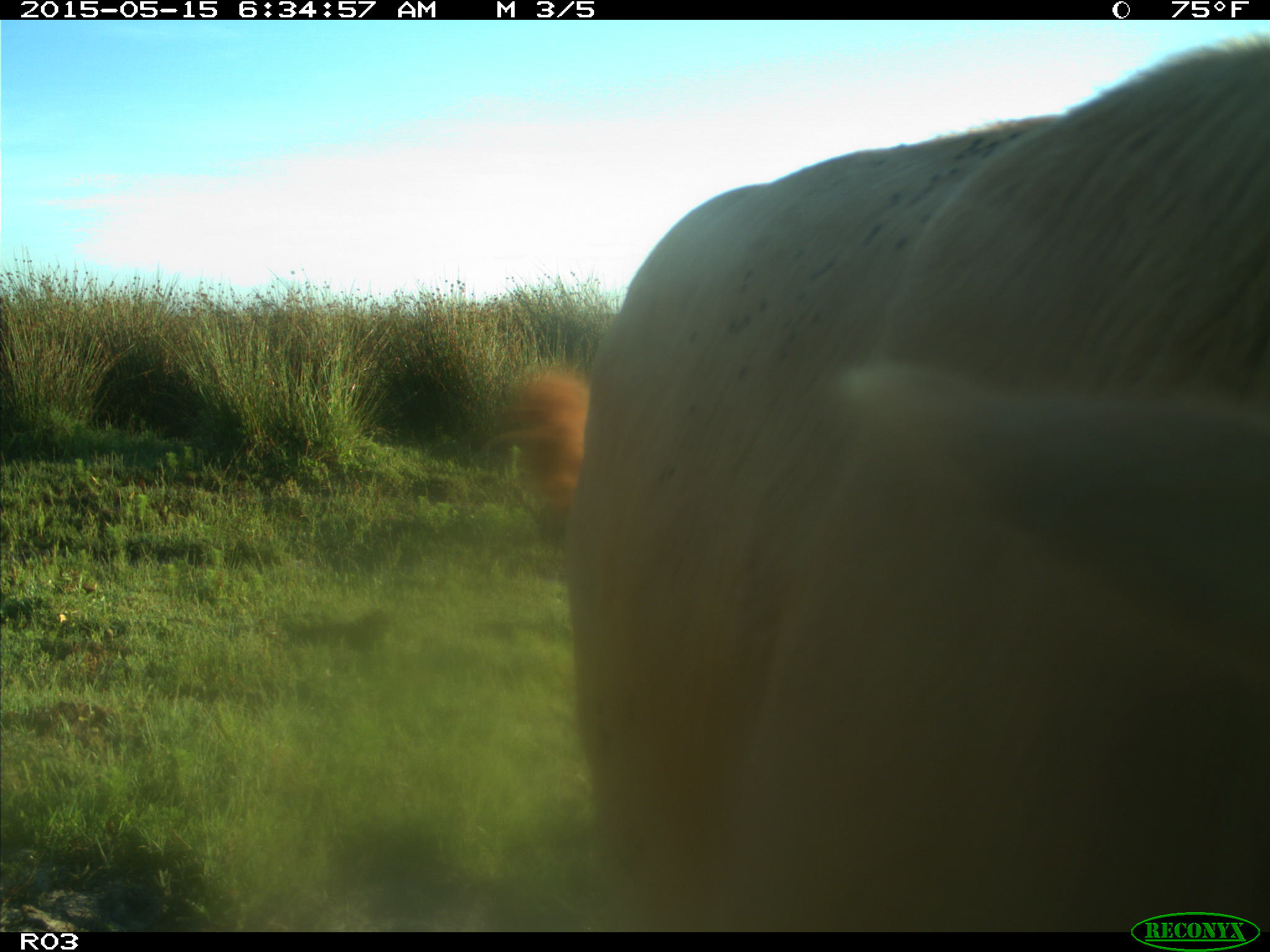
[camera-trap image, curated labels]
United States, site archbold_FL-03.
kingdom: Animalia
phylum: Chordata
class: Mammalia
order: Artiodactyla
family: Bovidae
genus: Bos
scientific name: Bos taurus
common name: domestic cow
Bos taurus (domestic cow).